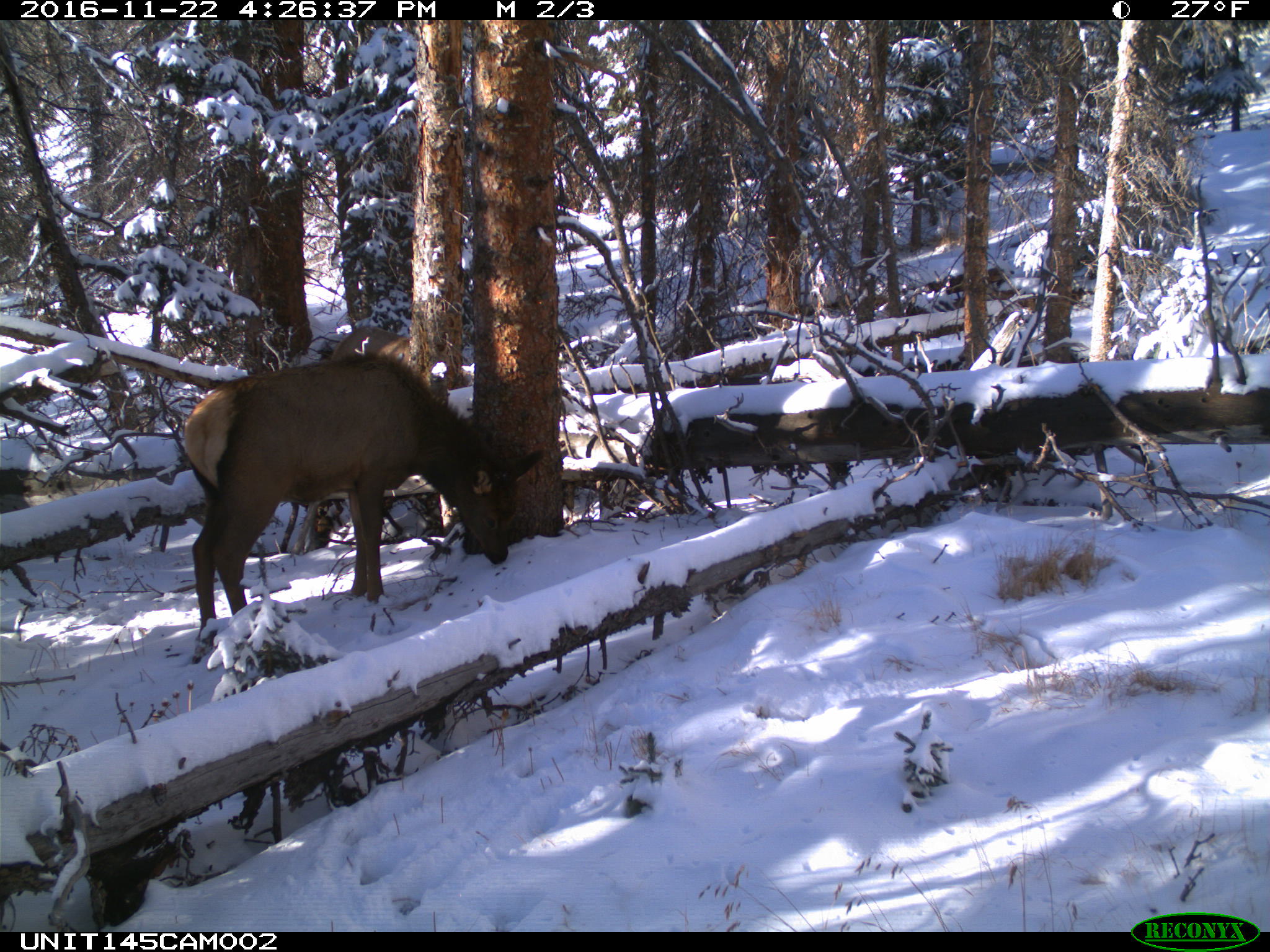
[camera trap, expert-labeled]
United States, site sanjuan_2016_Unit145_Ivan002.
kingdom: Animalia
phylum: Chordata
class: Mammalia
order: Artiodactyla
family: Cervidae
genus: Cervus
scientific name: Cervus elaphus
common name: red deer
Cervus elaphus (red deer).